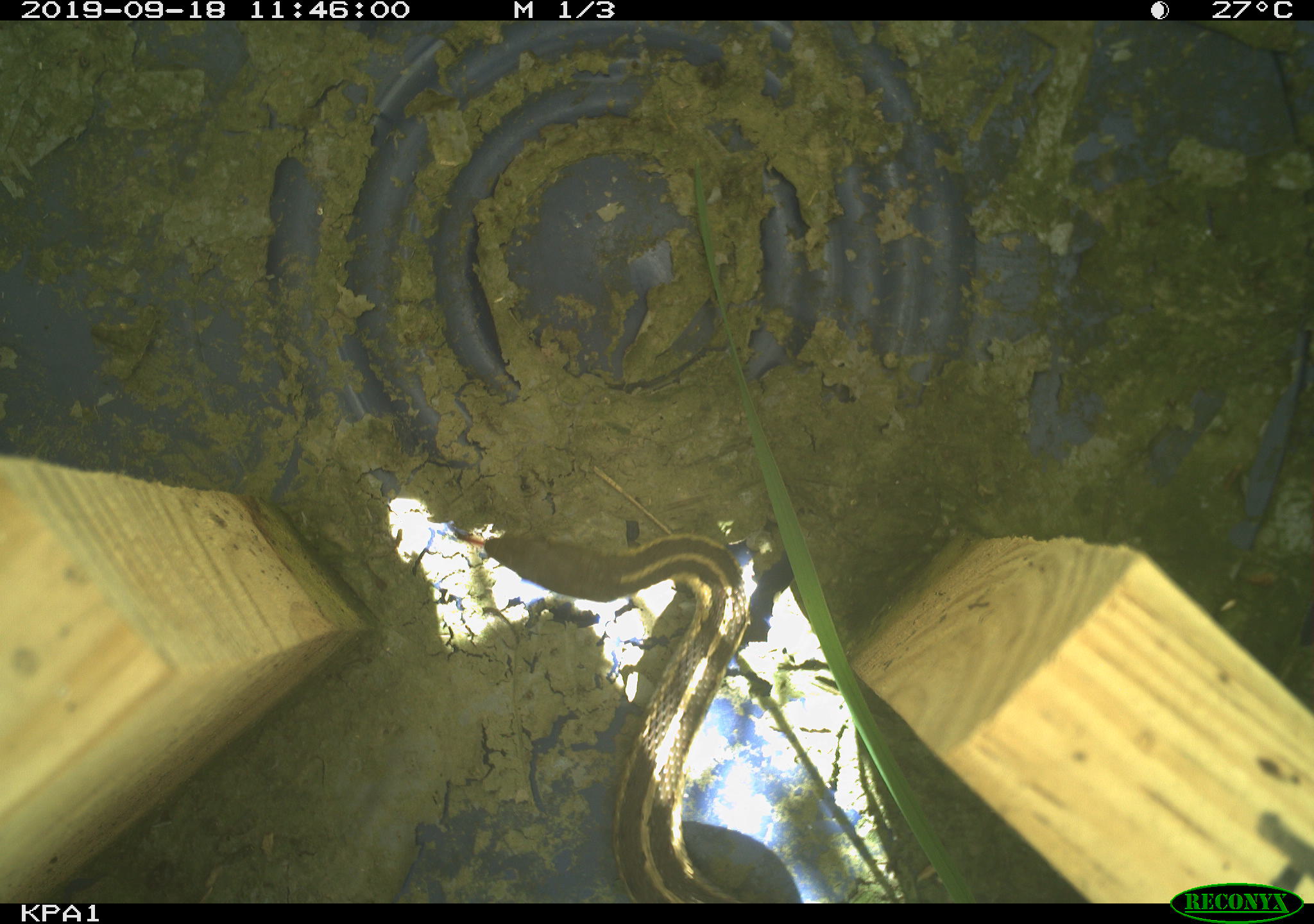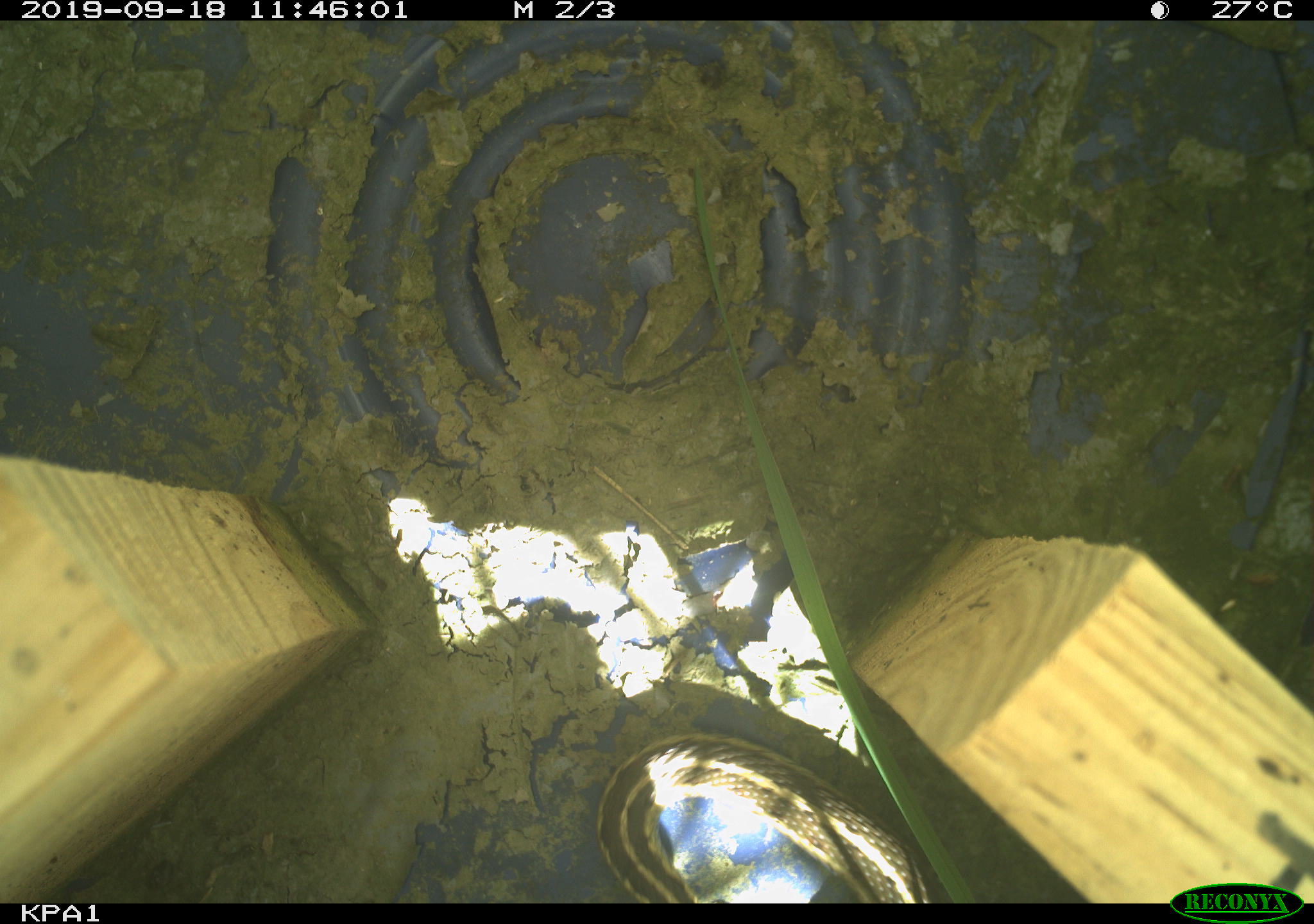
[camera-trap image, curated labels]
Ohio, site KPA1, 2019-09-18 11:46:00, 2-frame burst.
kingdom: Animalia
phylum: Chordata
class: Reptilia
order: Squamata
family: Colubridae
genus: Thamnophis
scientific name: Thamnophis sirtalis sirtalis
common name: eastern gartersnake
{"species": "eastern gartersnake (Thamnophis sirtalis sirtalis)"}